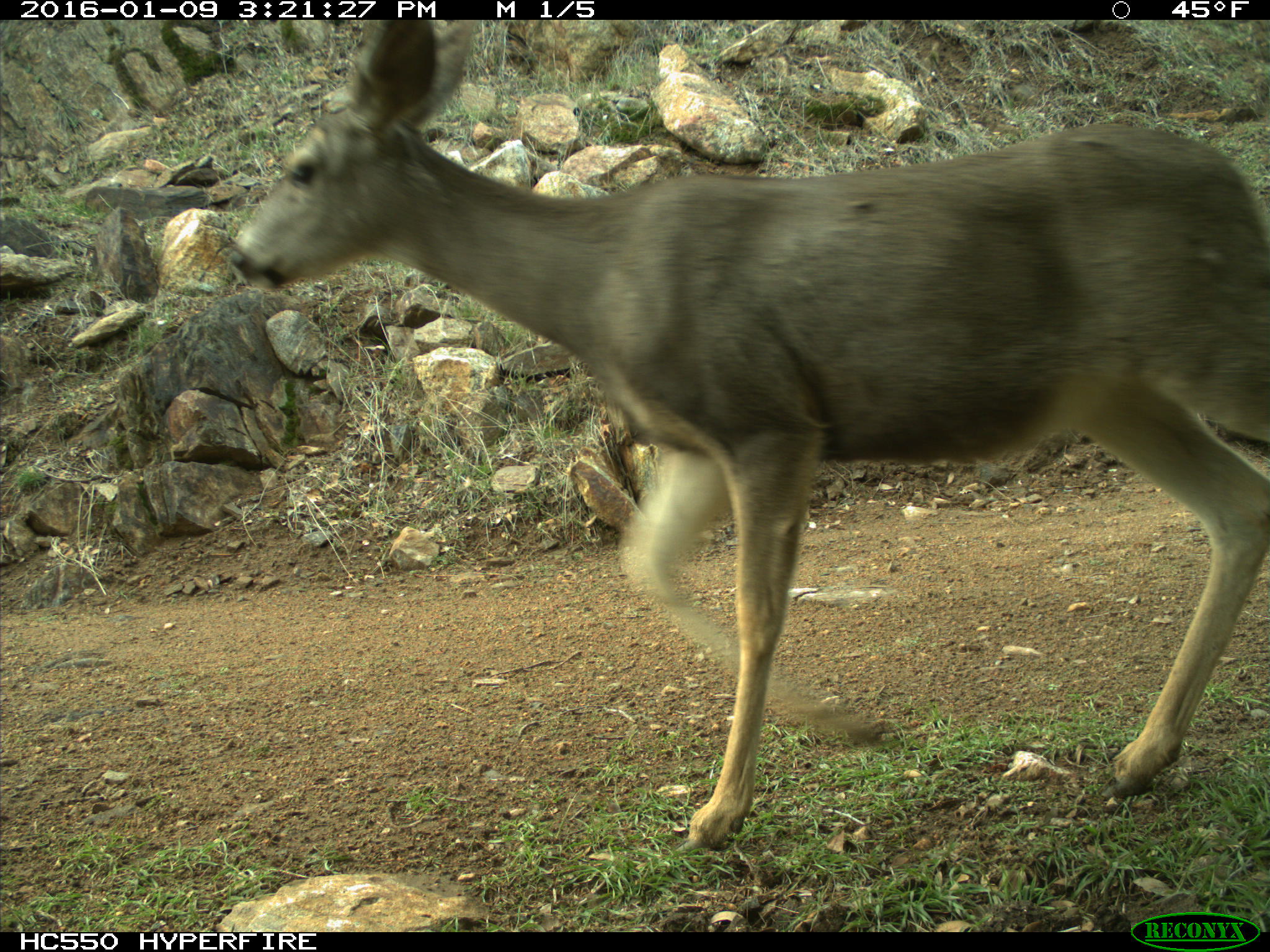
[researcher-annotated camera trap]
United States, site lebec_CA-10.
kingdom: Animalia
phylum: Chordata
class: Mammalia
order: Artiodactyla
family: Cervidae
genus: Odocoileus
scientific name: Odocoileus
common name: deer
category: unidentified deer